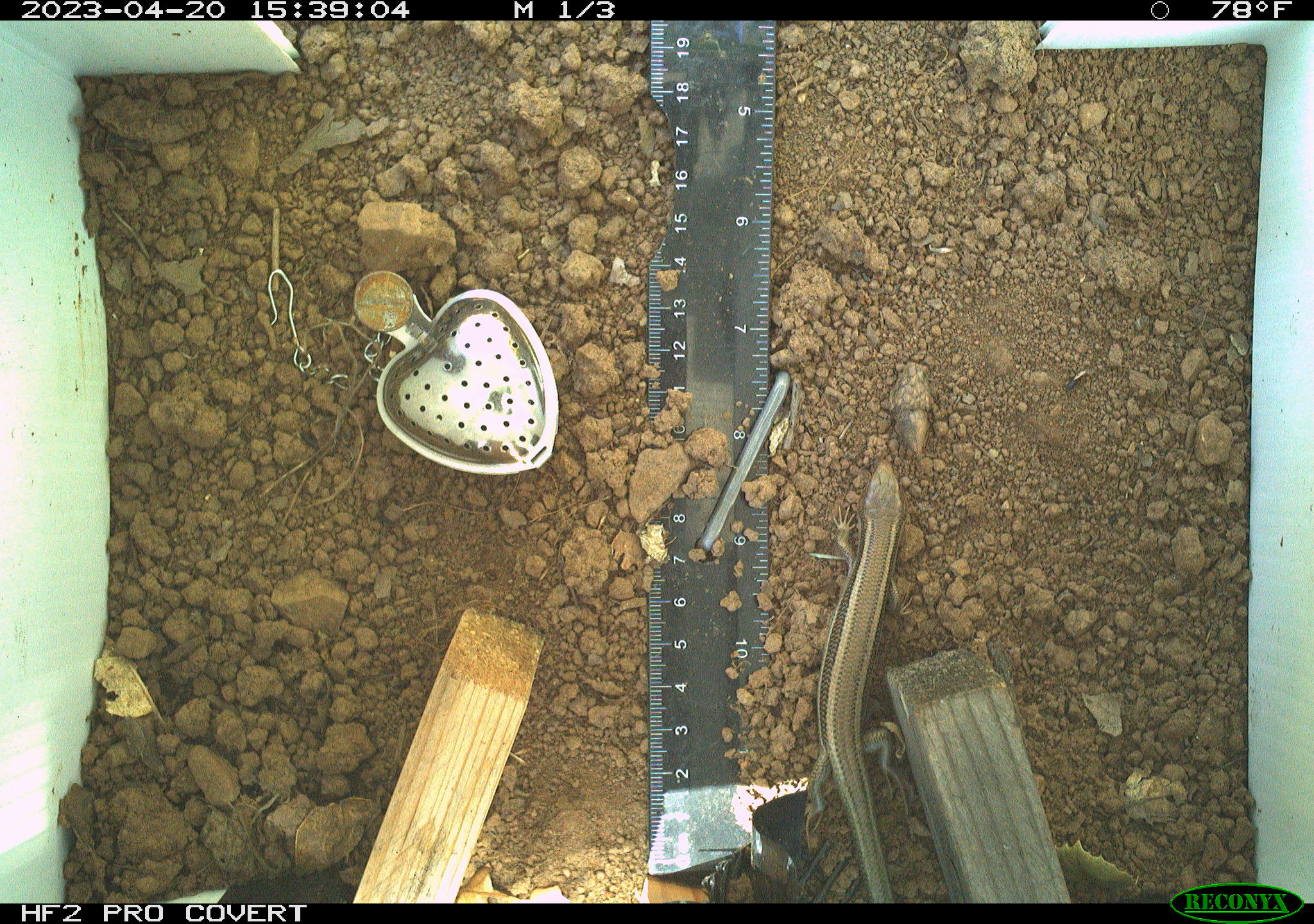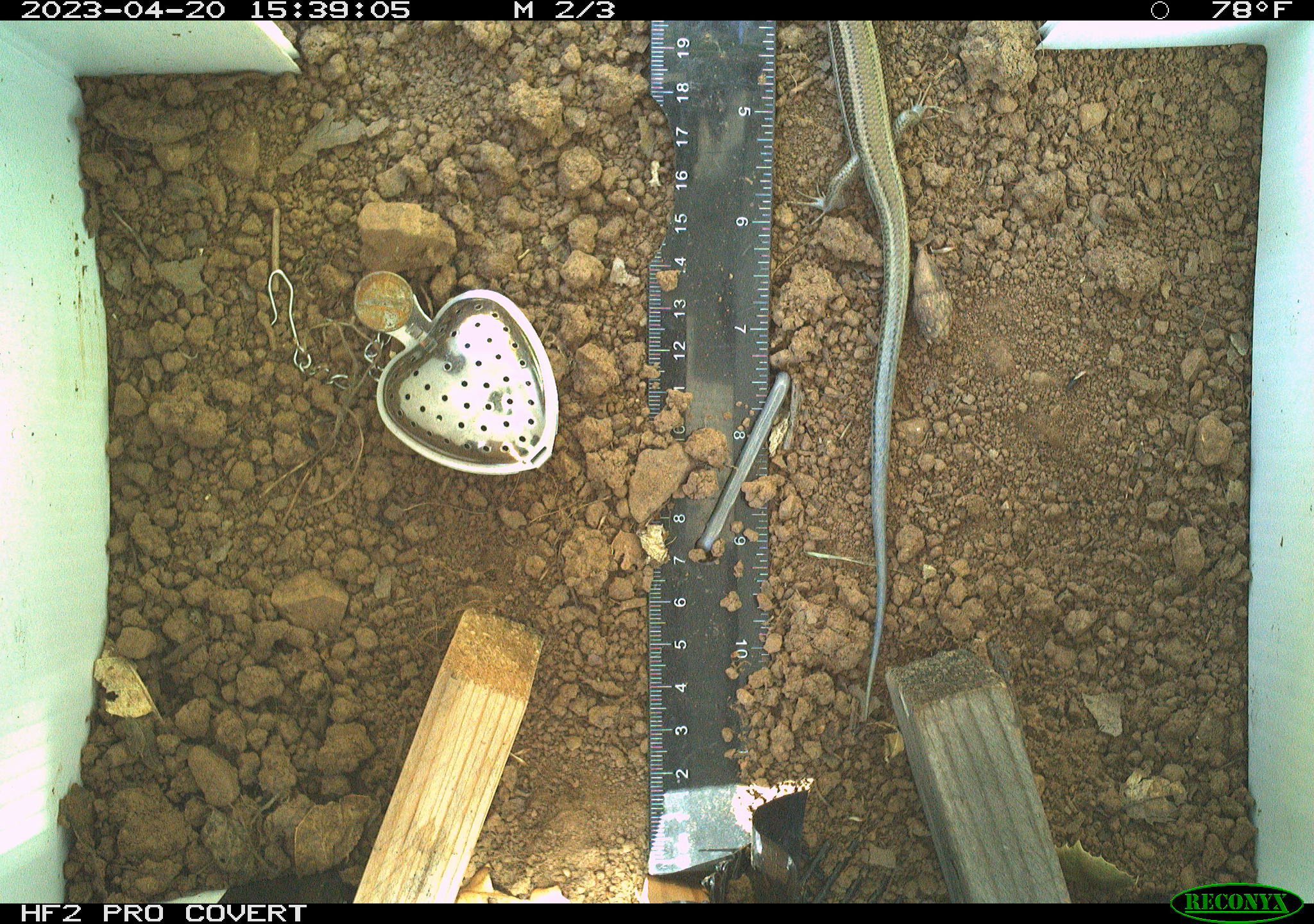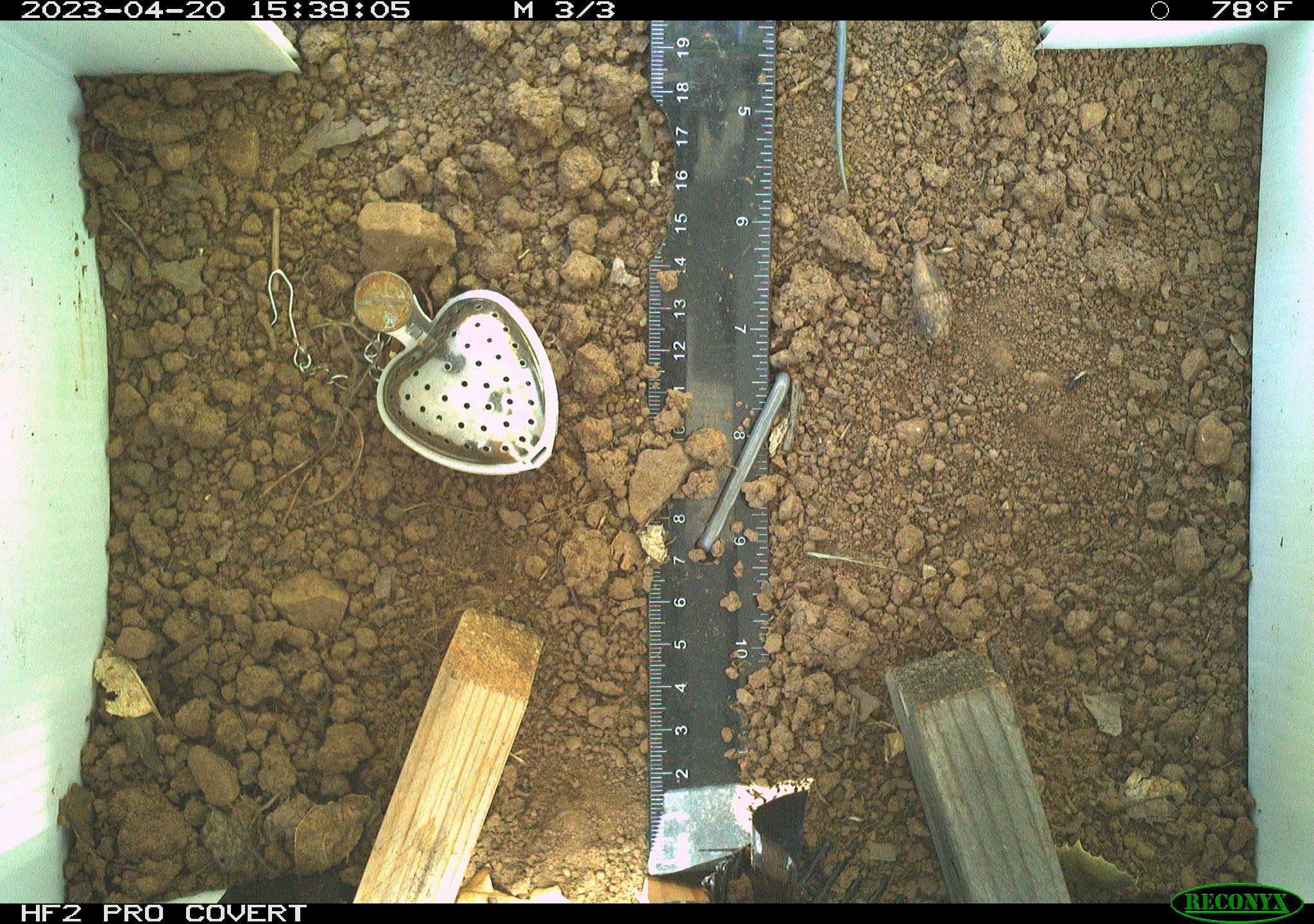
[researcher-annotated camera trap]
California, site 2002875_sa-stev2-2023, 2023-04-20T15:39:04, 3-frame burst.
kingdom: Animalia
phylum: Chordata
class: Reptilia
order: Squamata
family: Scincidae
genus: Plestiodon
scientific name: Plestiodon skiltonianus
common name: western skink